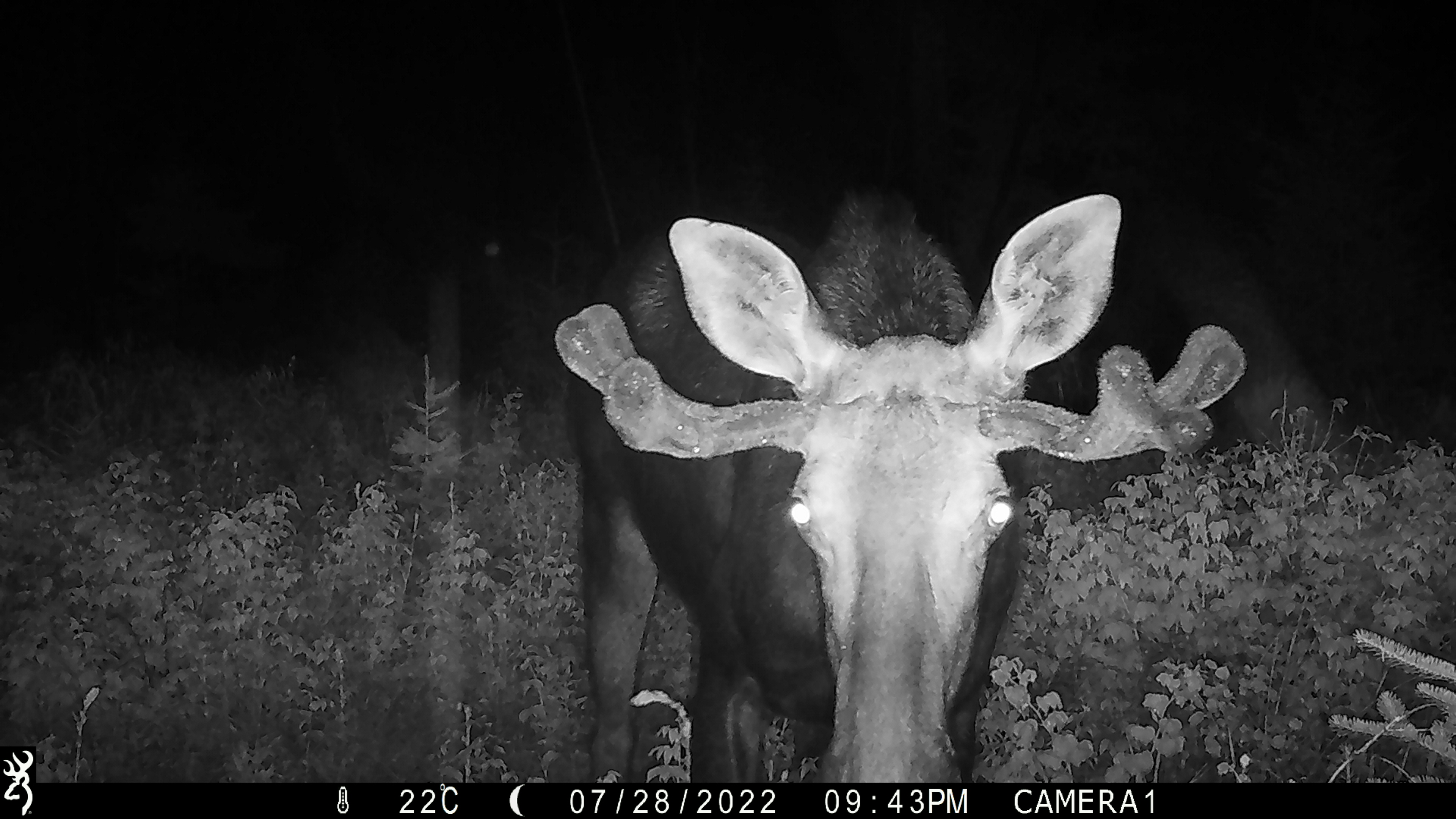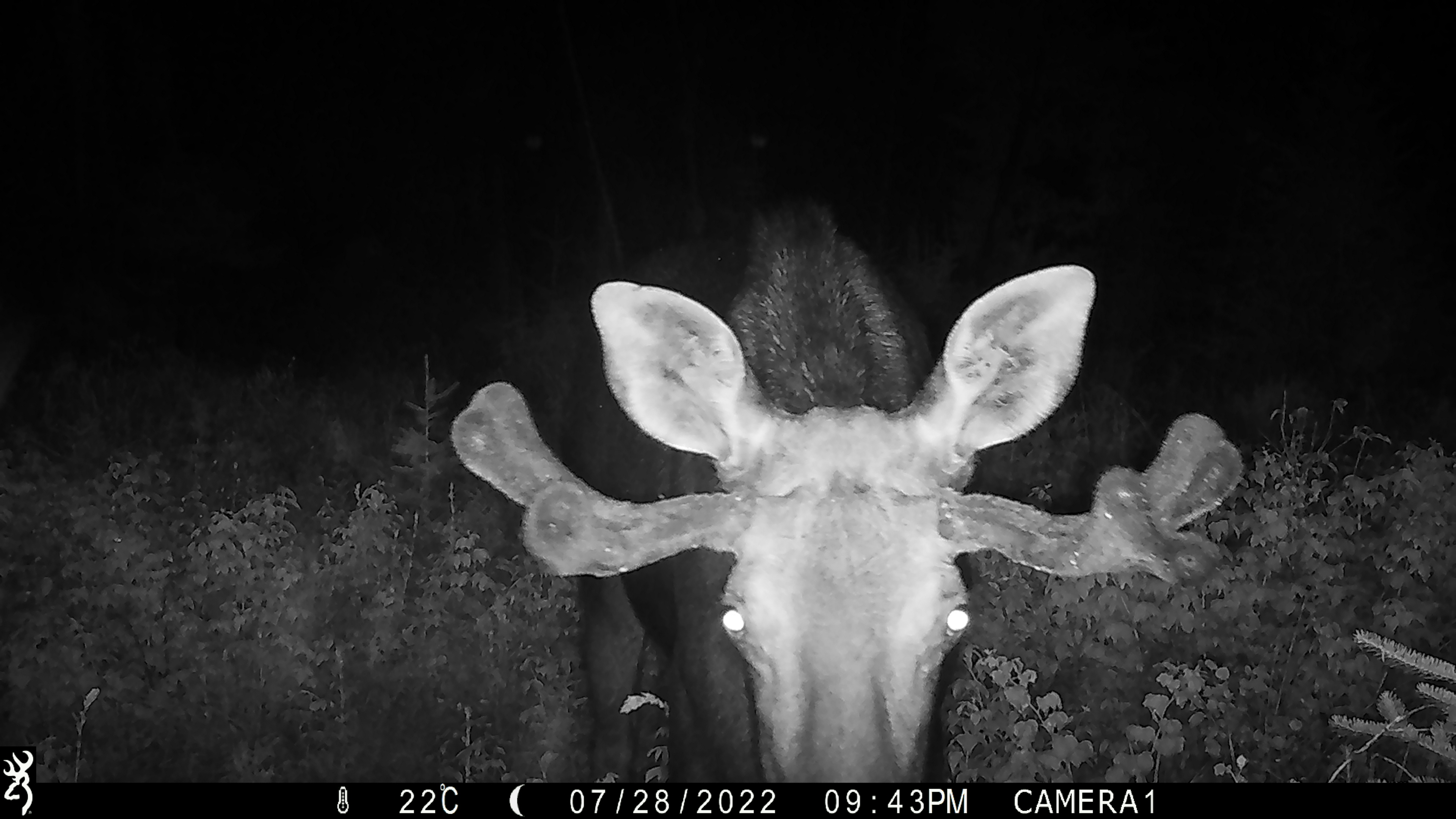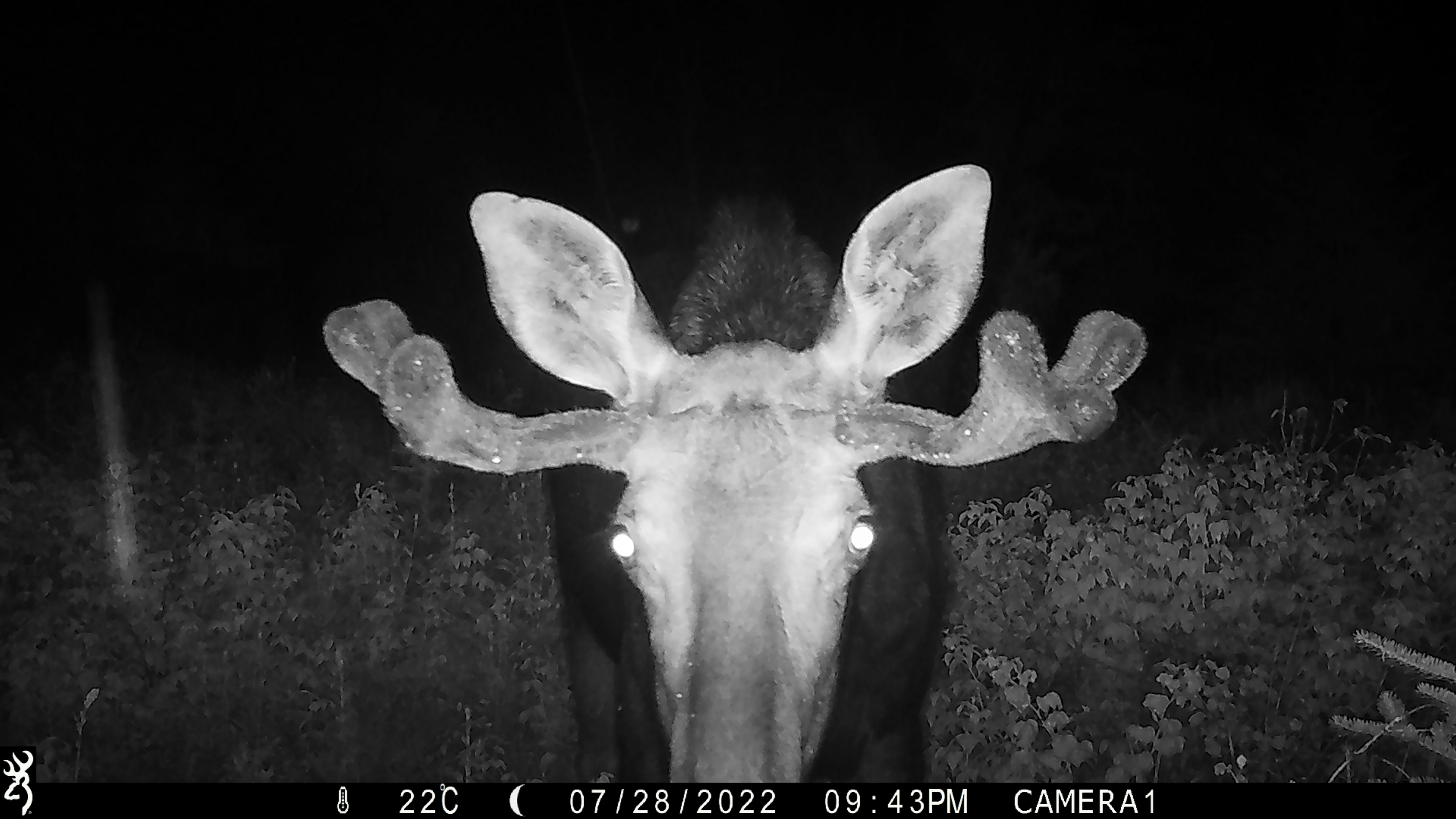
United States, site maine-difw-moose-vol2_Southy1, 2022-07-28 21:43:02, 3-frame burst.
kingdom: Animalia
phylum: Chordata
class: Mammalia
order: Artiodactyla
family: Cervidae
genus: Alces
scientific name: Alces alces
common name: moose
Moose (Alces alces).